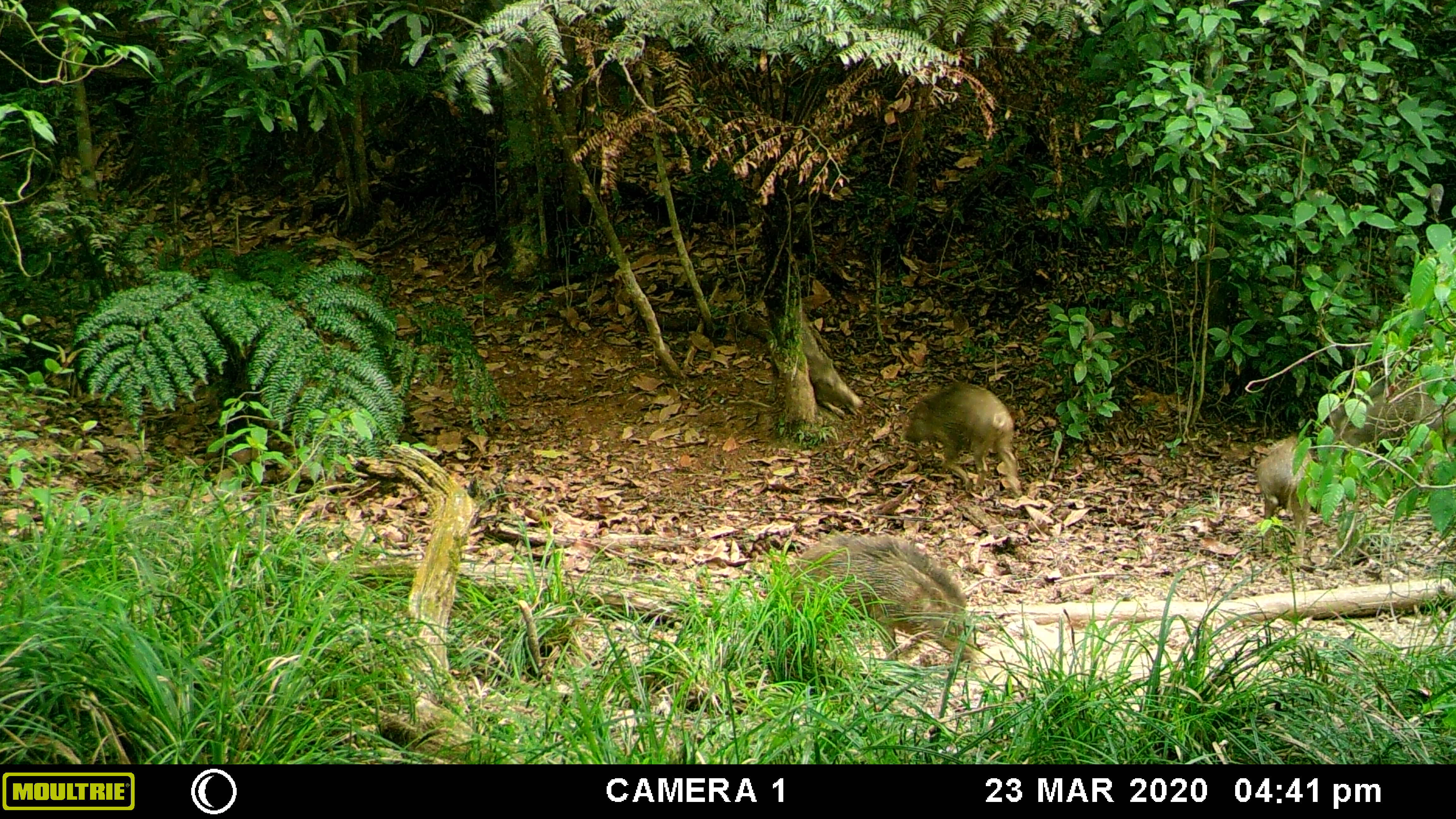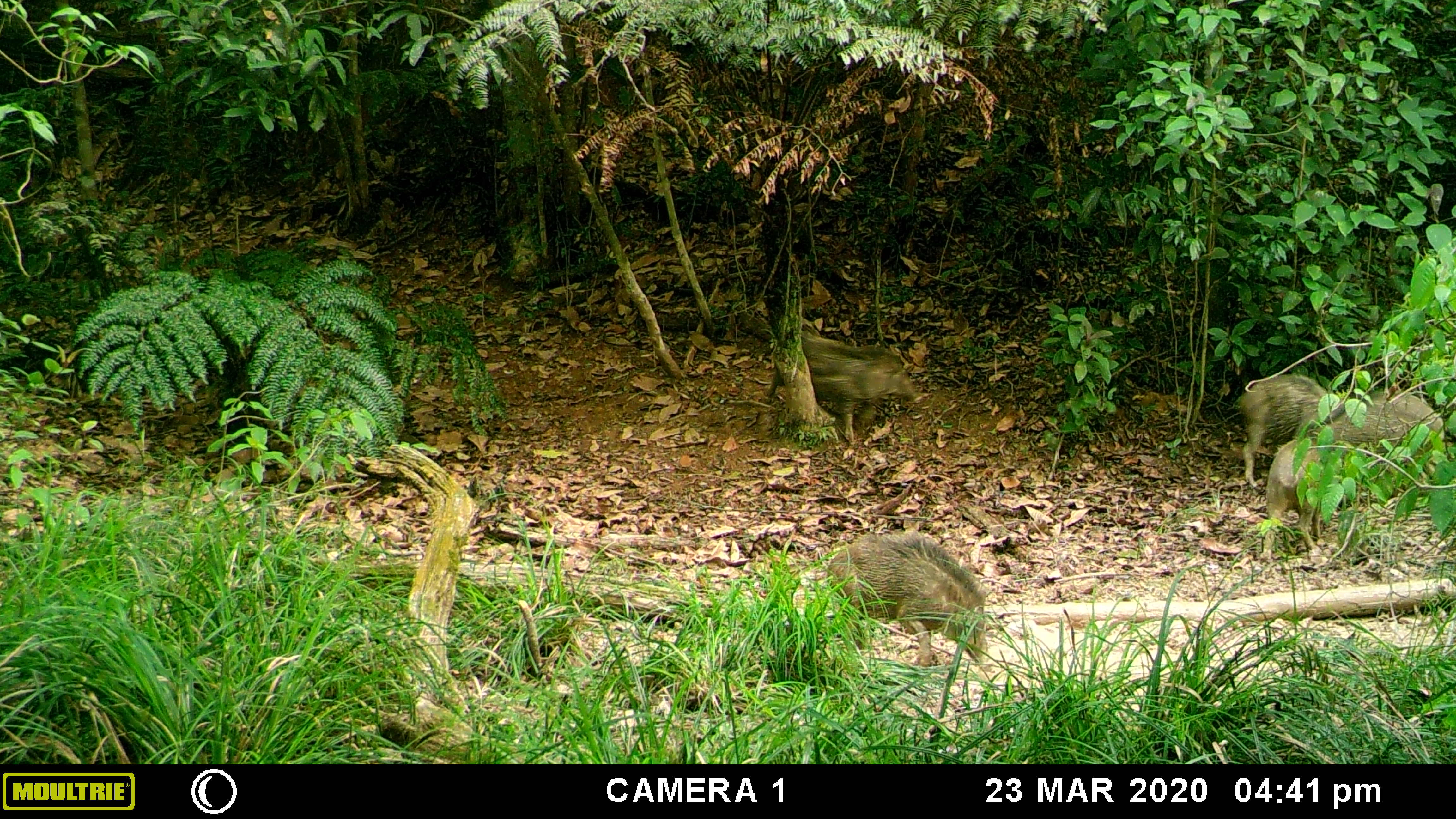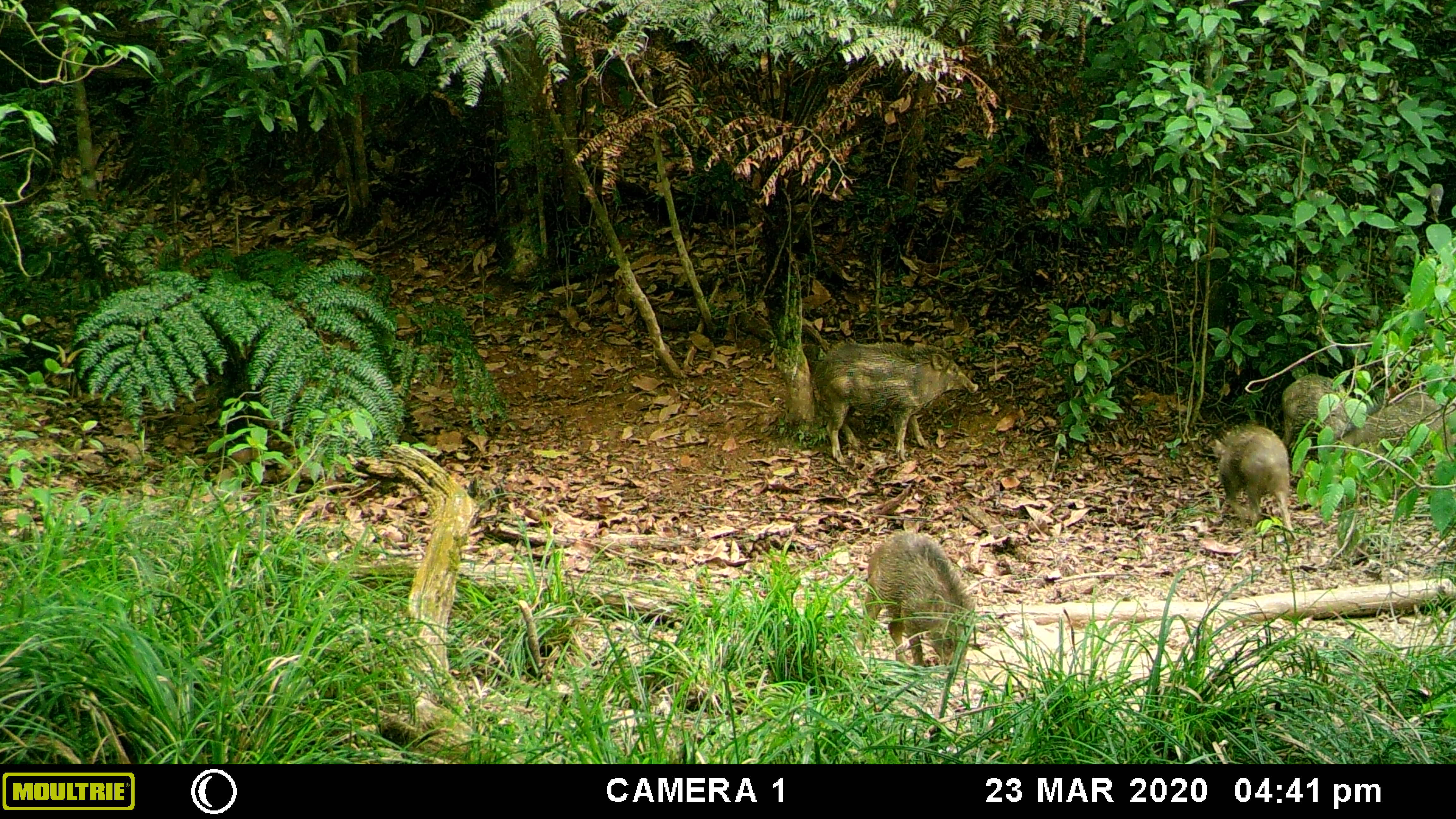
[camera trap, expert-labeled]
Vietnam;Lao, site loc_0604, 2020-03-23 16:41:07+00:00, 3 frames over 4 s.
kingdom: Animalia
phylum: Chordata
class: Mammalia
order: Artiodactyla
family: Suidae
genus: Sus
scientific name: Sus scrofa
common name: eurasian wild pig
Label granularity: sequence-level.